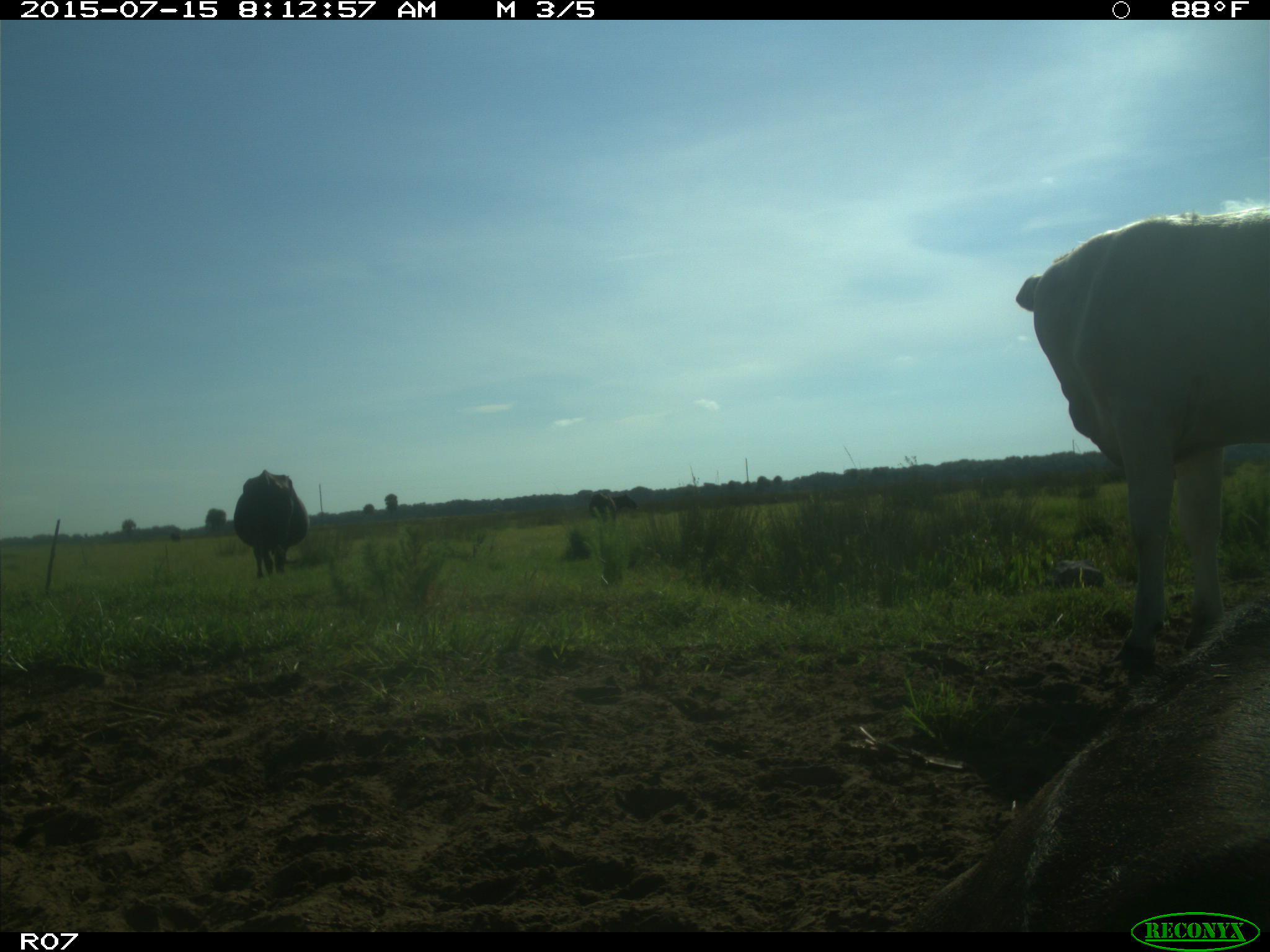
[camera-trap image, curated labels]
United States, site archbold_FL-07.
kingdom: Animalia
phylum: Chordata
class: Mammalia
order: Artiodactyla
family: Bovidae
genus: Bos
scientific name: Bos taurus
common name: domestic cow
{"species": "Bos taurus (domestic cow)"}